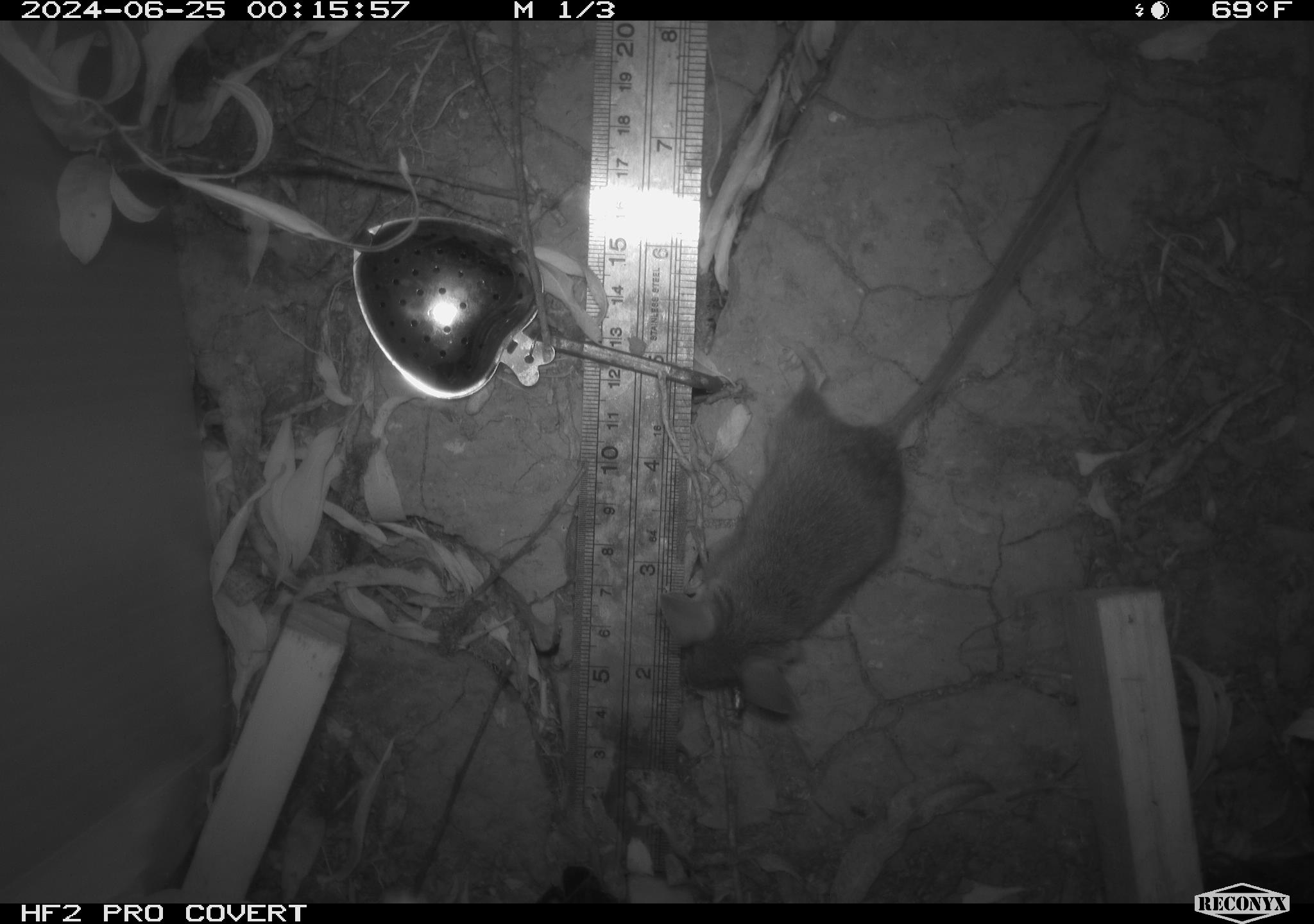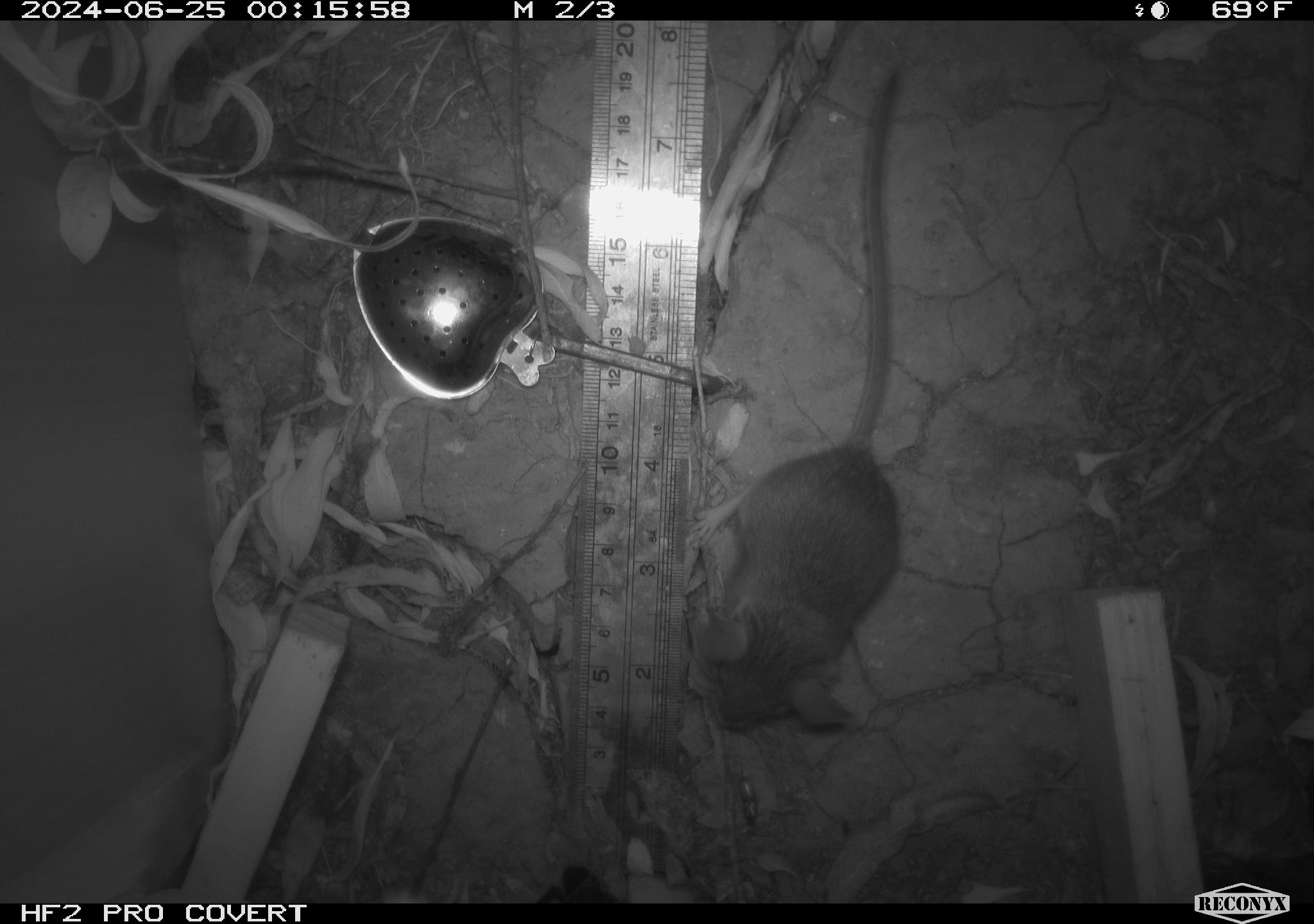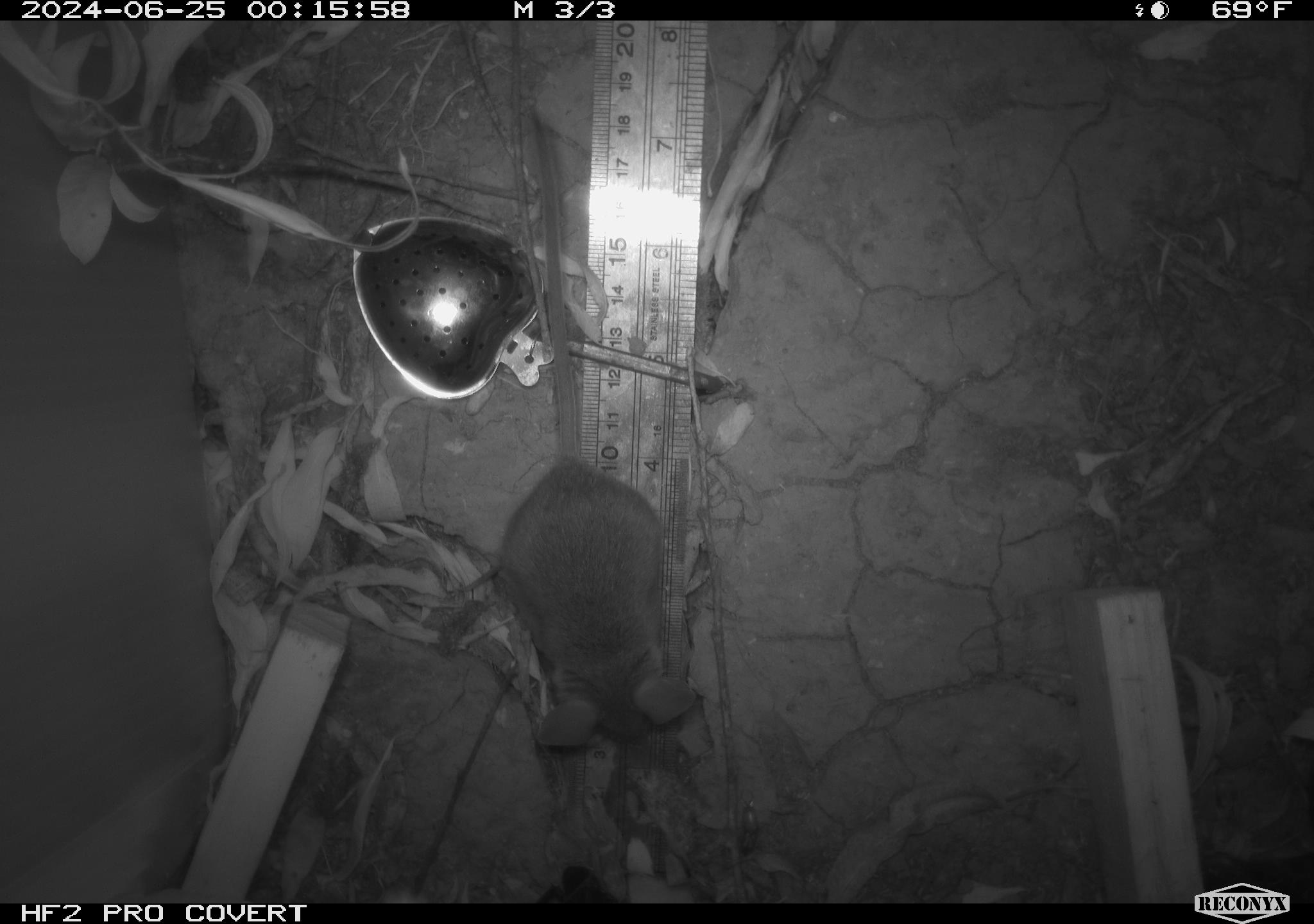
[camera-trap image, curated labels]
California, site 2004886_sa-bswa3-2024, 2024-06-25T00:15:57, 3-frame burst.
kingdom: Animalia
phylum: Chordata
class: Mammalia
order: Rodentia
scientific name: Rodentia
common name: mouse species